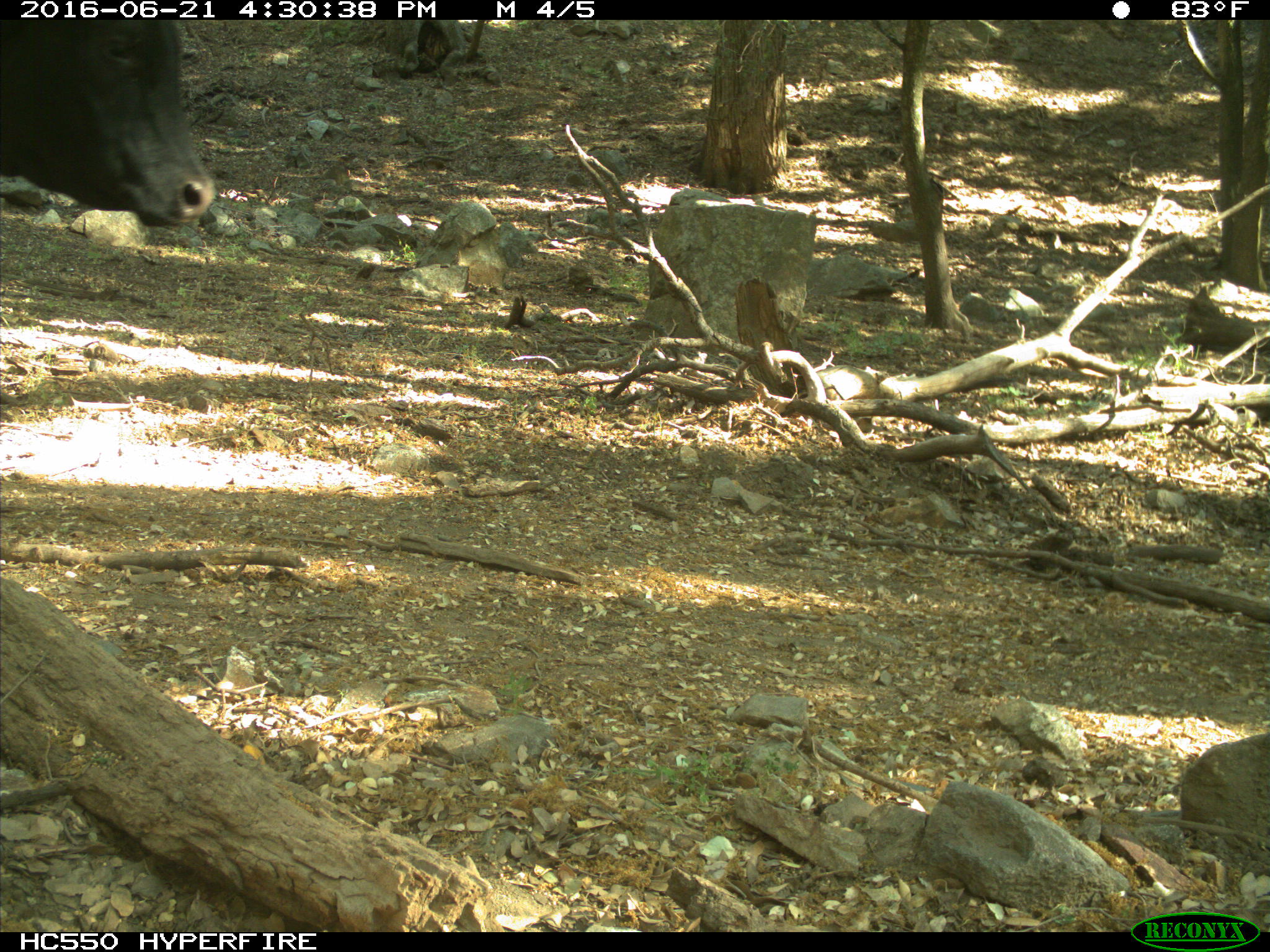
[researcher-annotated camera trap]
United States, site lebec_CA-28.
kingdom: Animalia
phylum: Chordata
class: Mammalia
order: Artiodactyla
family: Bovidae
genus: Bos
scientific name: Bos taurus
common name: domestic cow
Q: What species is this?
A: Bos taurus (domestic cow).